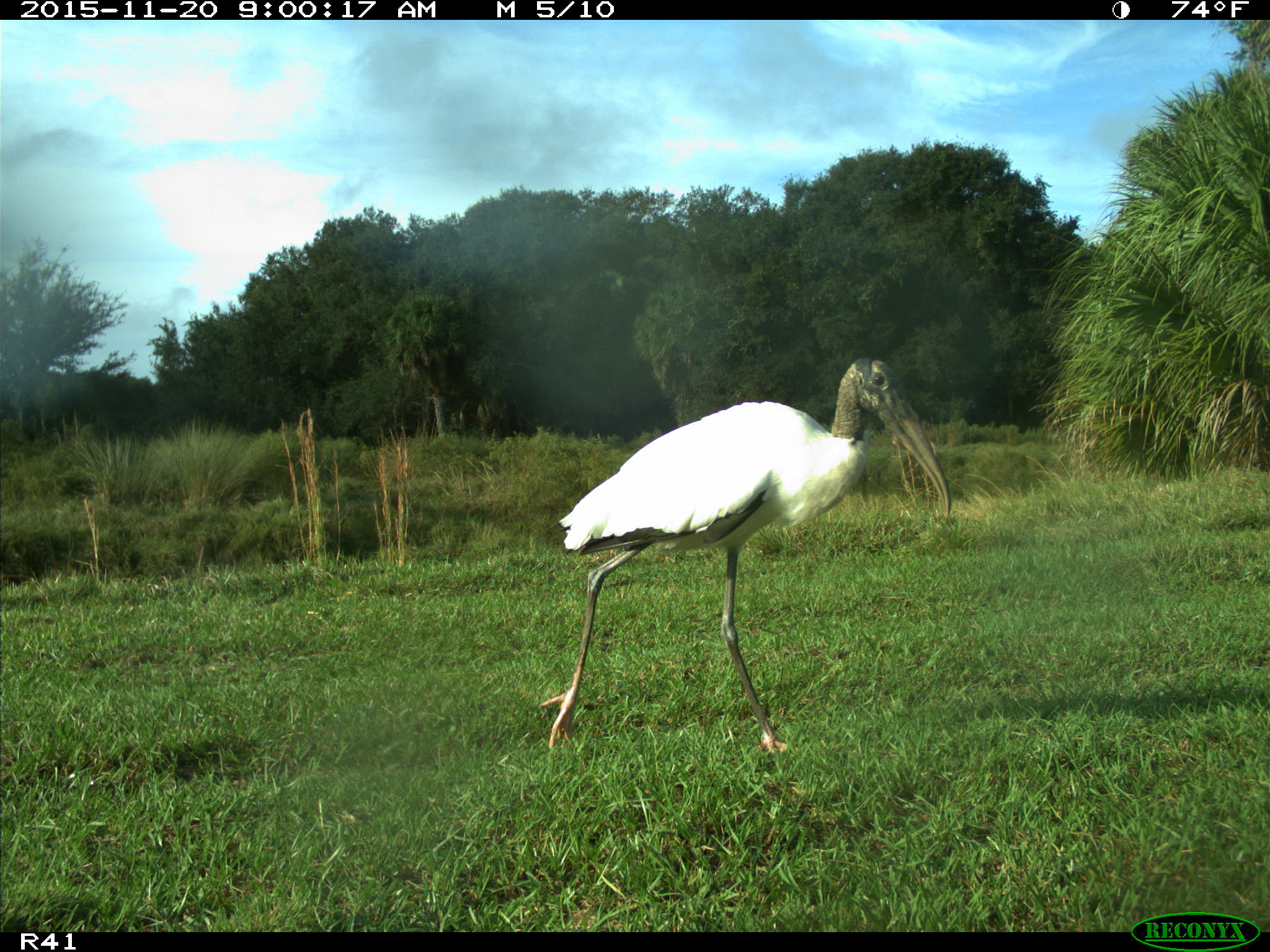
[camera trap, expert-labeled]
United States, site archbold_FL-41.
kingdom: Animalia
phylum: Chordata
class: Aves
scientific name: Aves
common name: birds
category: unidentified bird